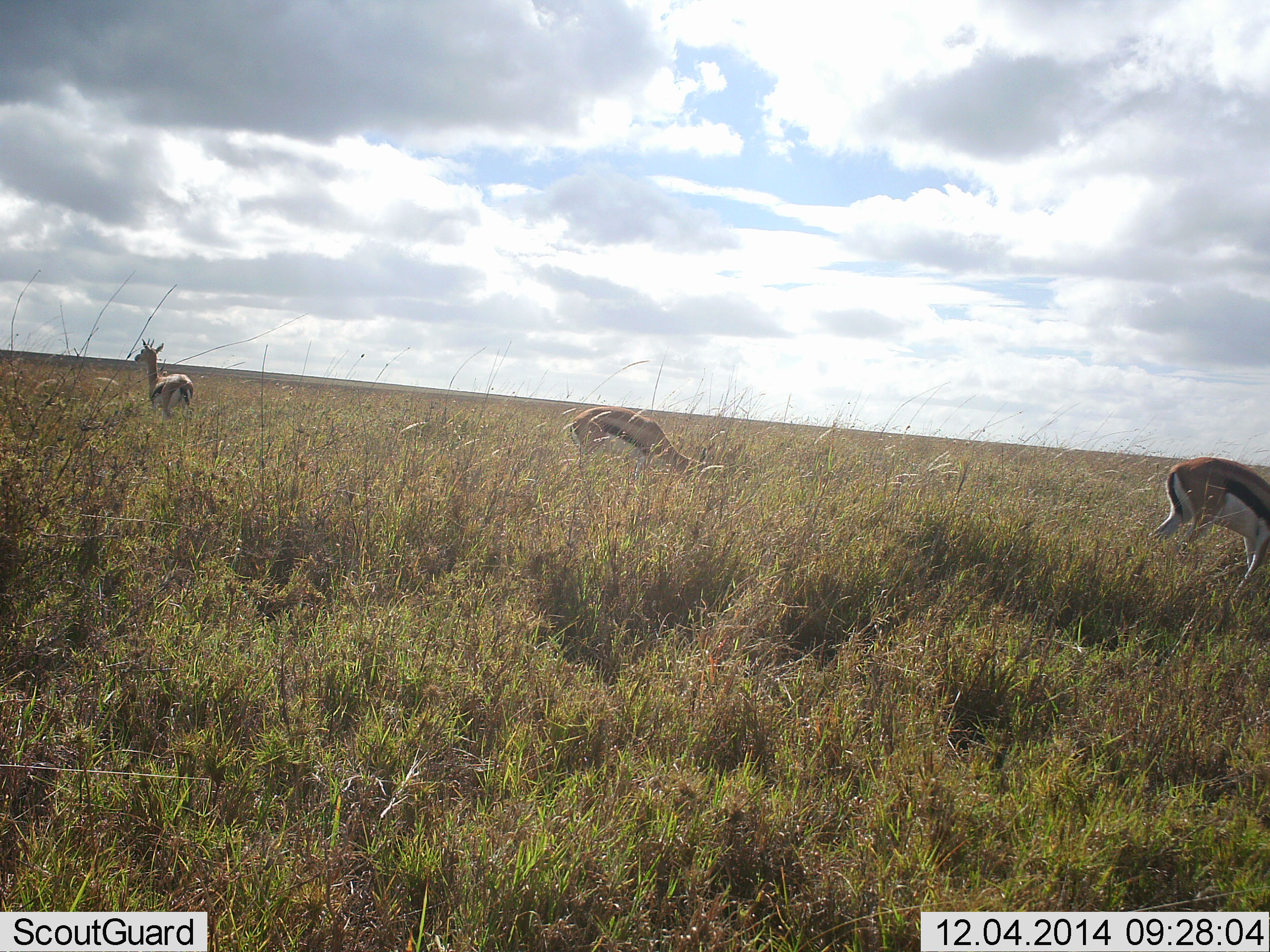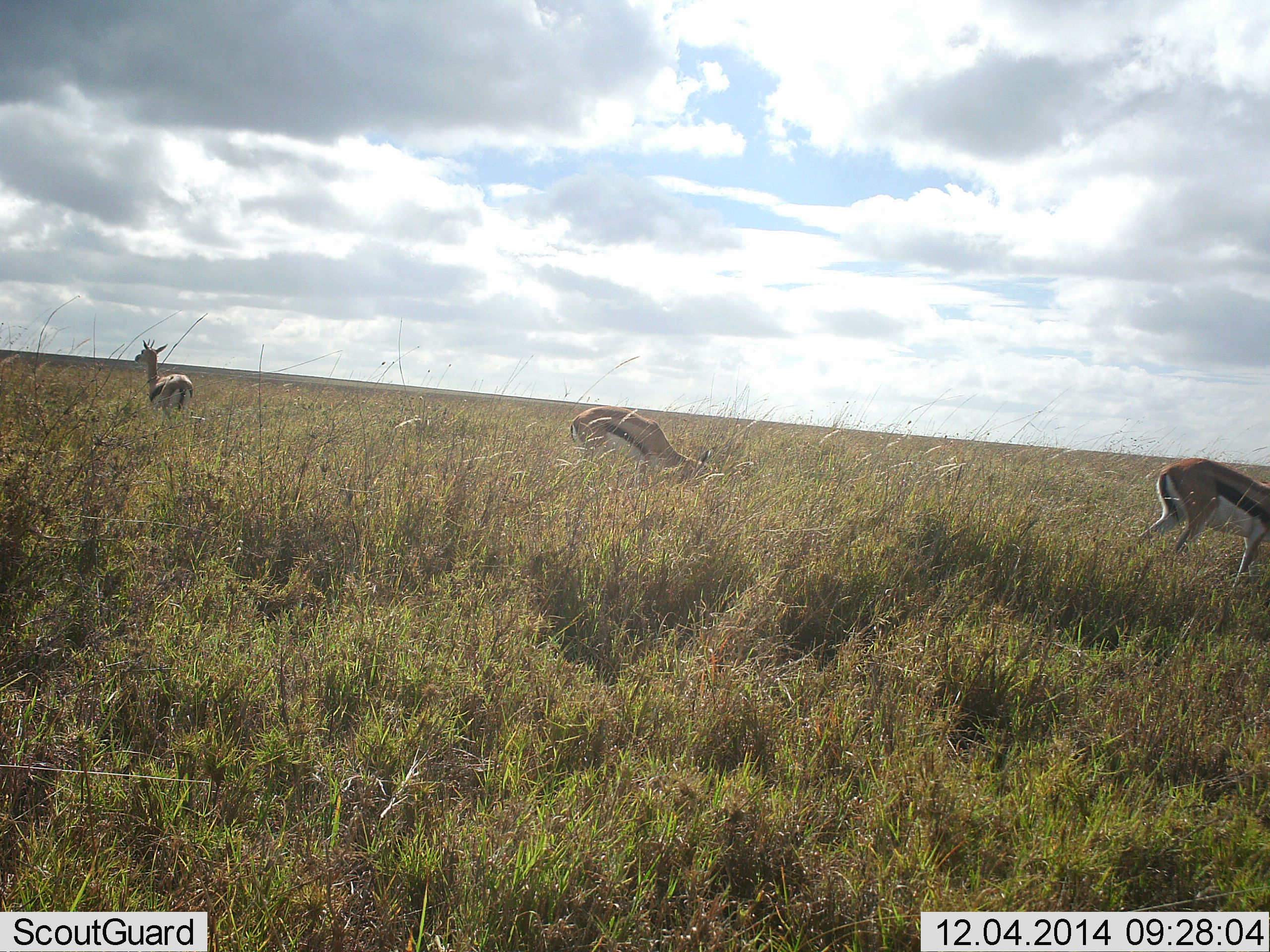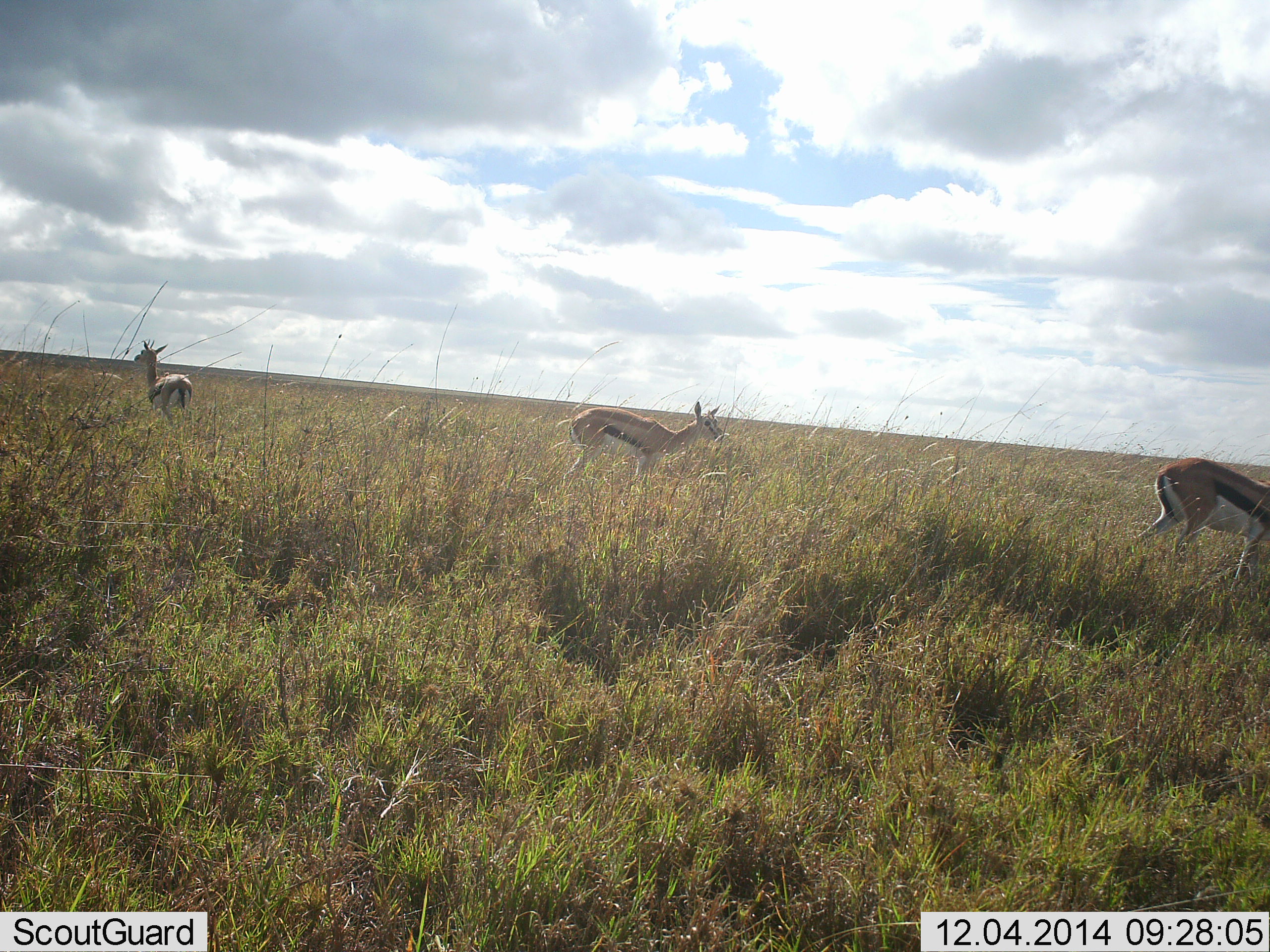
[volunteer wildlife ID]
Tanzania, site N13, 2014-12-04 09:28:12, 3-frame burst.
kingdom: Animalia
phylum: Chordata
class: Mammalia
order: Artiodactyla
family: Bovidae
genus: Eudorcas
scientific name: Eudorcas thomsonii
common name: thomson's gazelle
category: gazellethomsons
Gazellethomsons (thomson's gazelle) (Eudorcas thomsonii), count 3. Behavior (volunteer vote fractions): standing 70%, resting 0%, moving 10%, interacting 0%. Young present (vote fraction): 0%. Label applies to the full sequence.